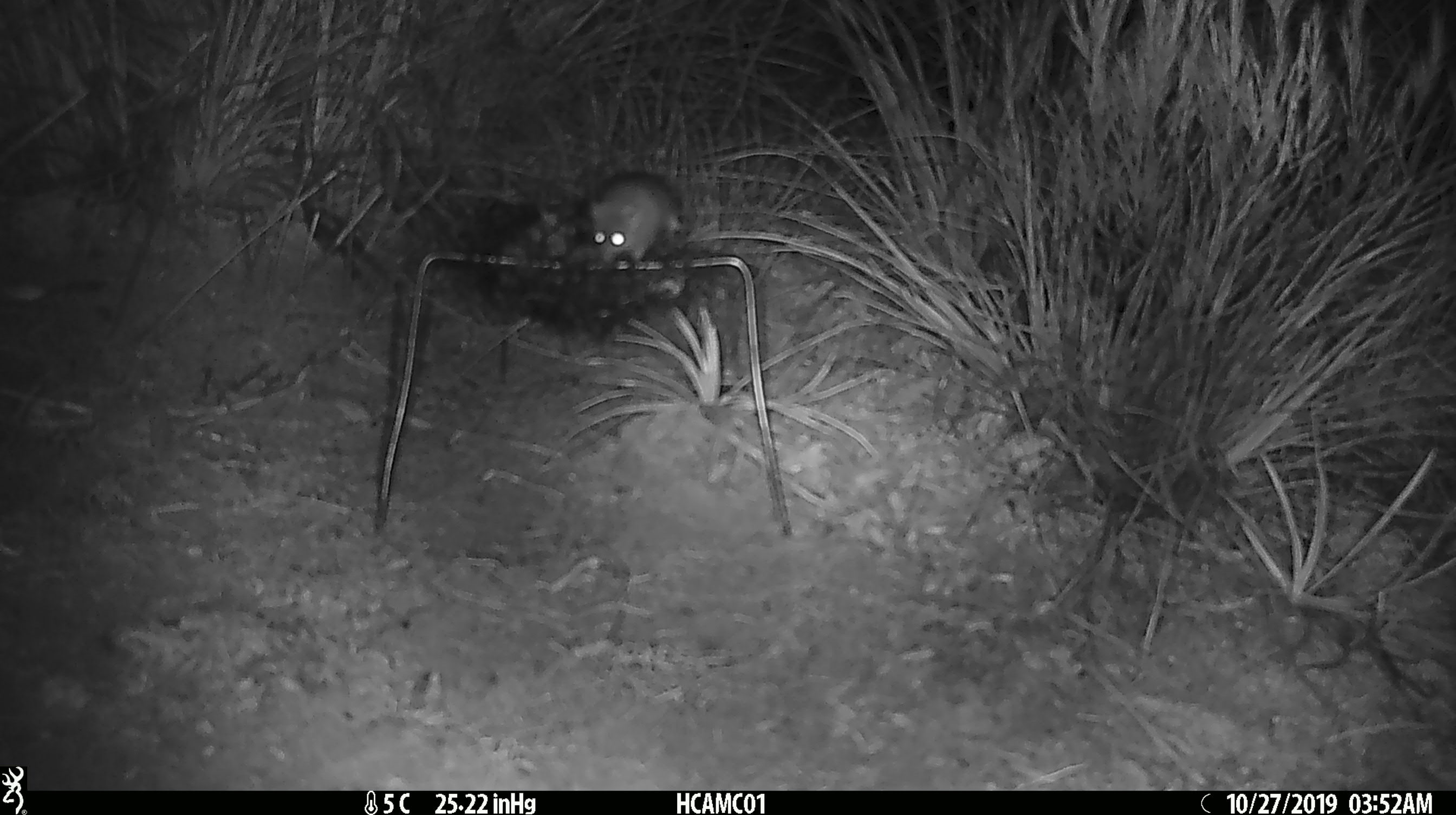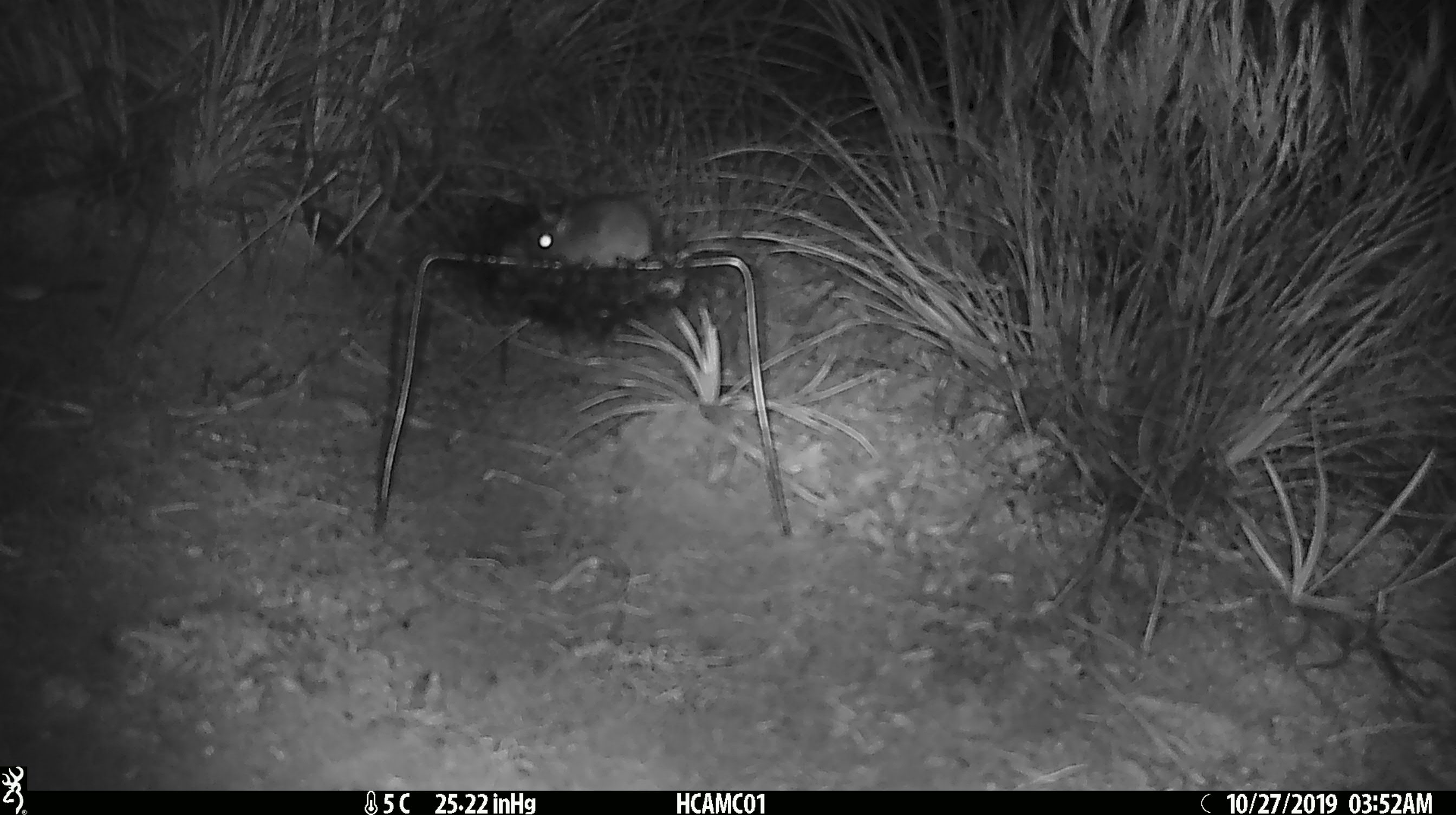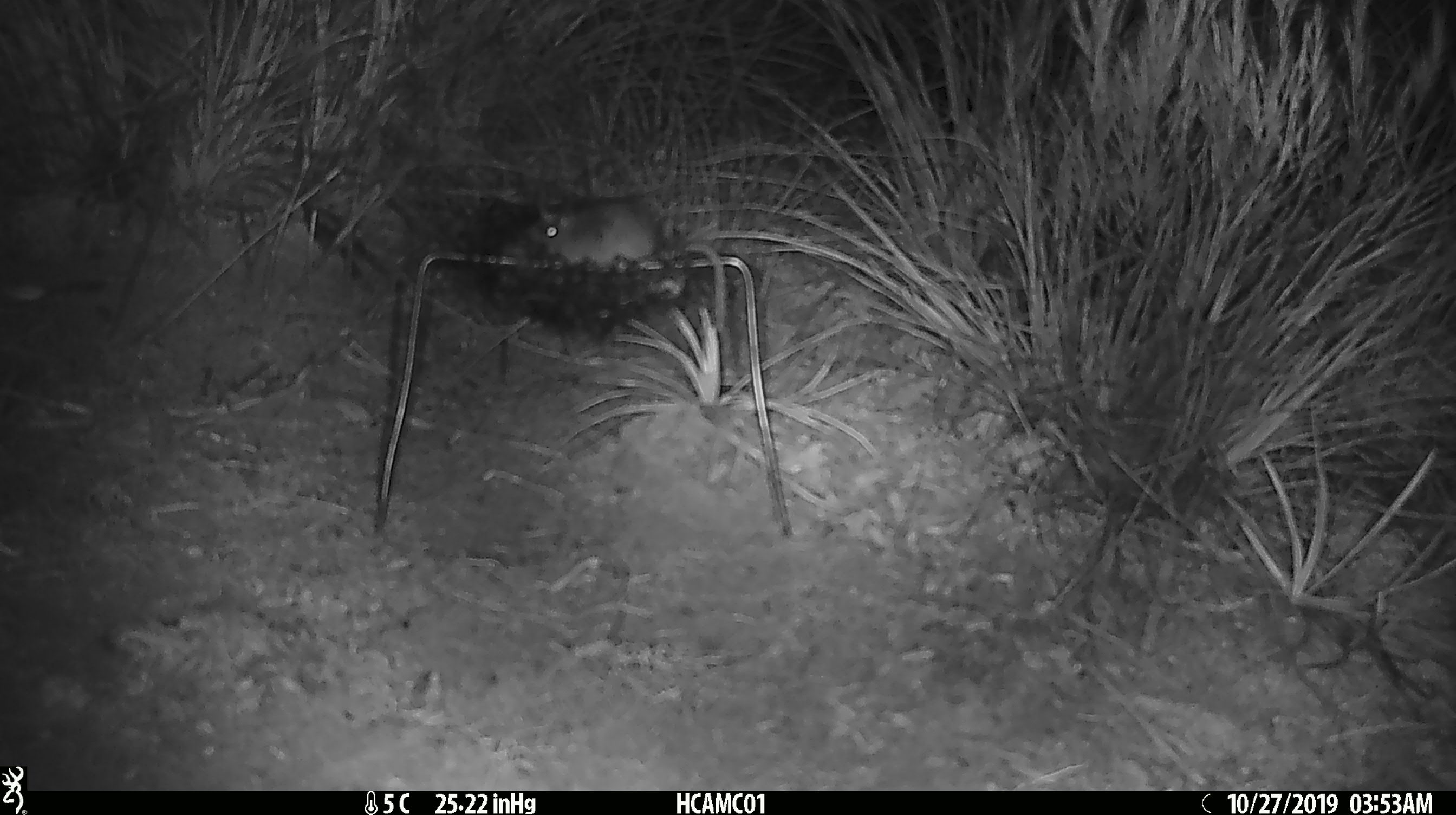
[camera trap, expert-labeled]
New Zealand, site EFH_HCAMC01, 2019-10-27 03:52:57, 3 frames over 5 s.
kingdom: Animalia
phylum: Chordata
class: Mammalia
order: Rodentia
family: Muridae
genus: Mus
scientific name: Mus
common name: mouse